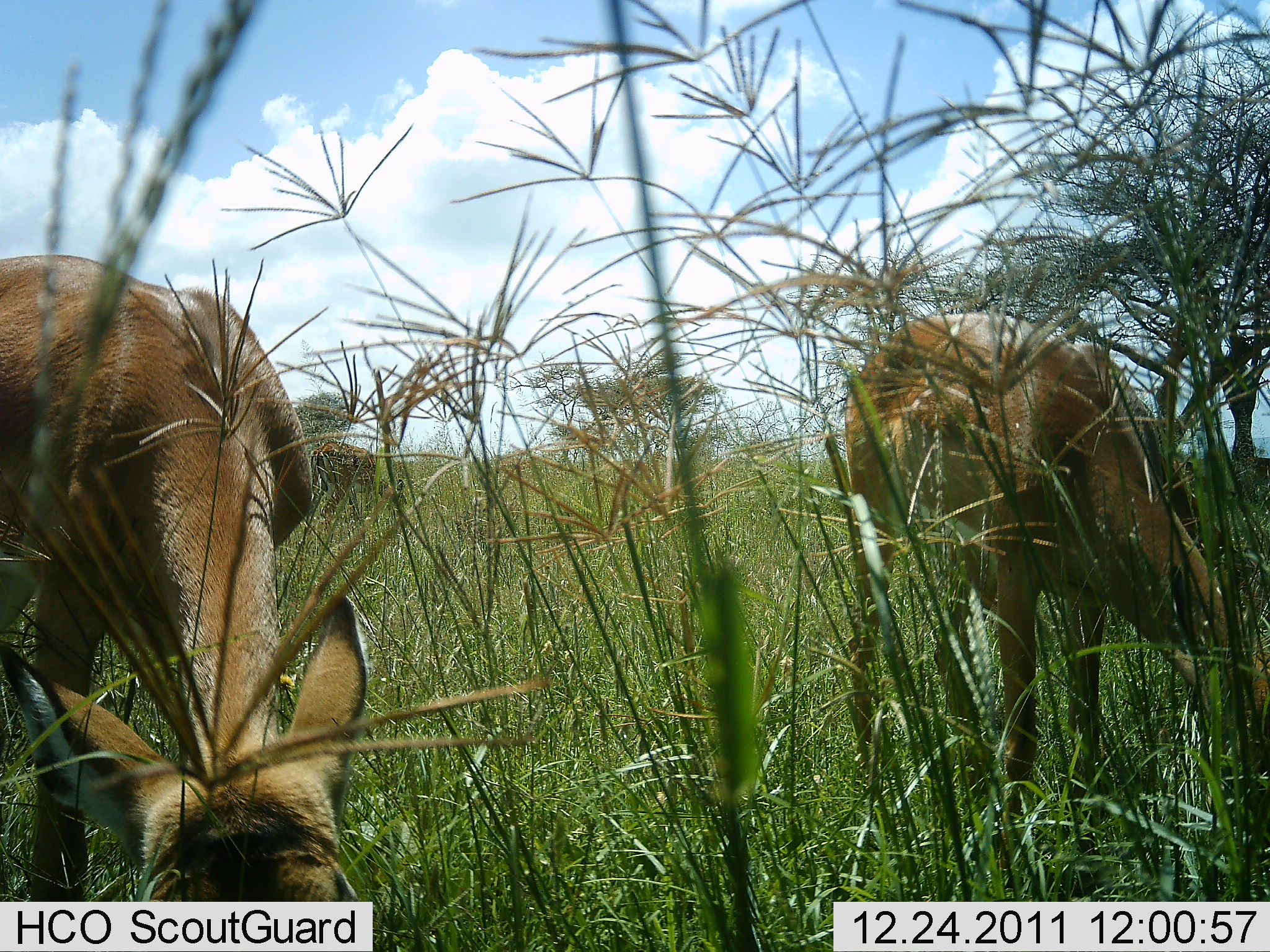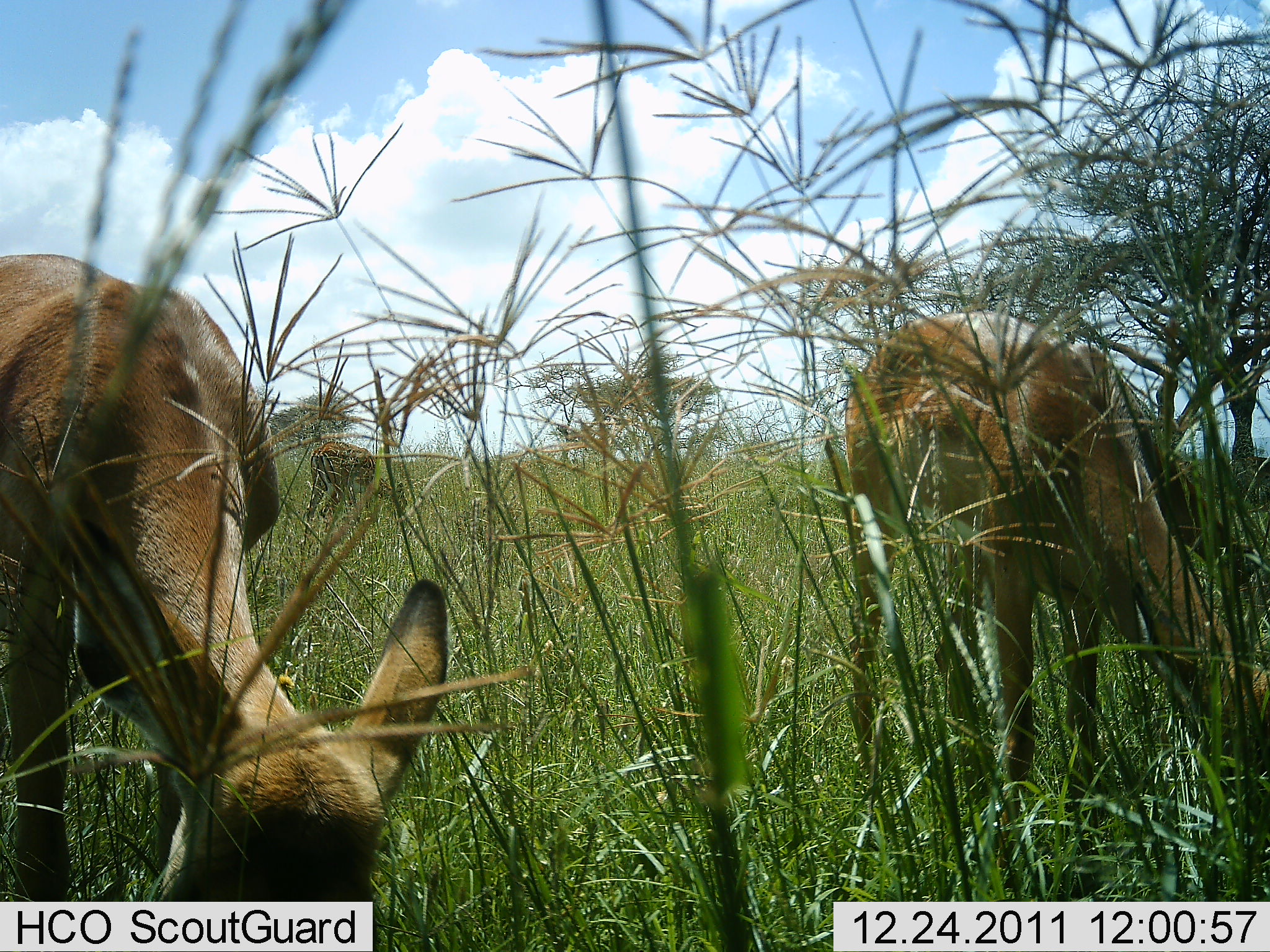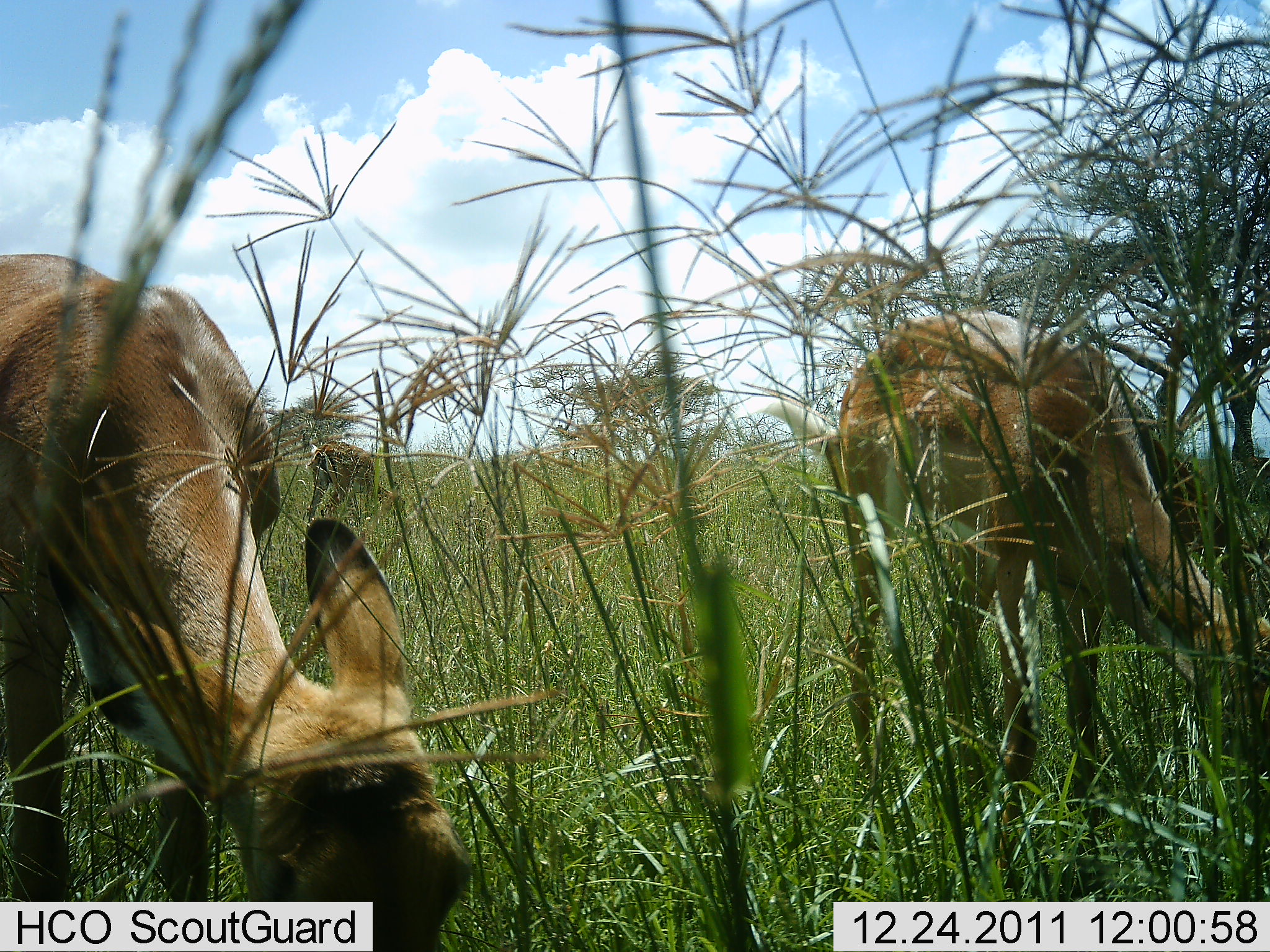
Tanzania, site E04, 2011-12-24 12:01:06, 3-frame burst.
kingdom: Animalia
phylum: Chordata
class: Mammalia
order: Artiodactyla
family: Bovidae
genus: Aepyceros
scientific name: Aepyceros melampus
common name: impala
Impala (Aepyceros melampus), count 3. Behavior (volunteer vote fractions): standing 10%, resting 0%, moving 0%, interacting 0%. Young present (vote fraction): 0%. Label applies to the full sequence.